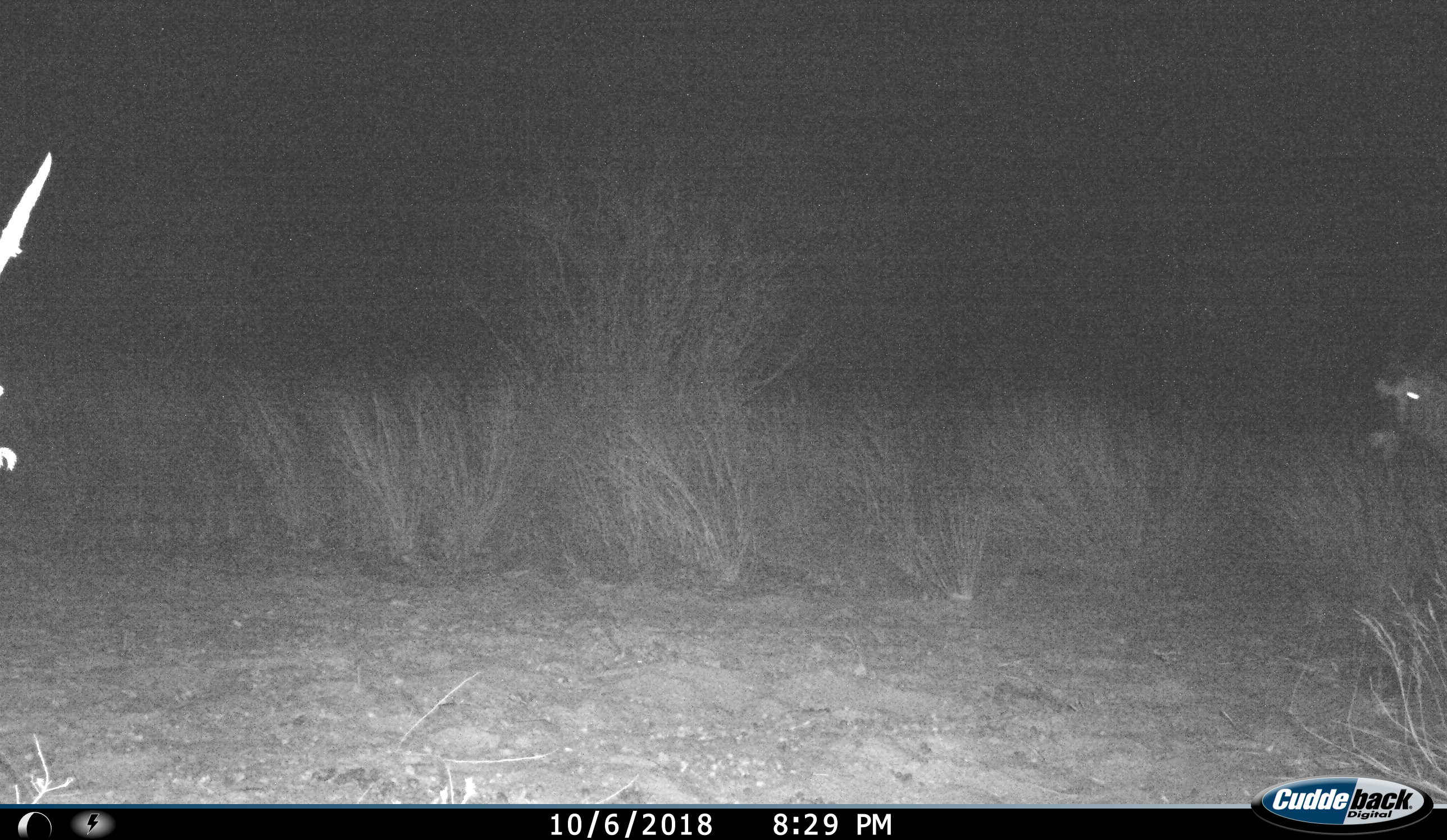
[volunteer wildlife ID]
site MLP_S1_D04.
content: unidentified animal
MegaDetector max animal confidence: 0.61